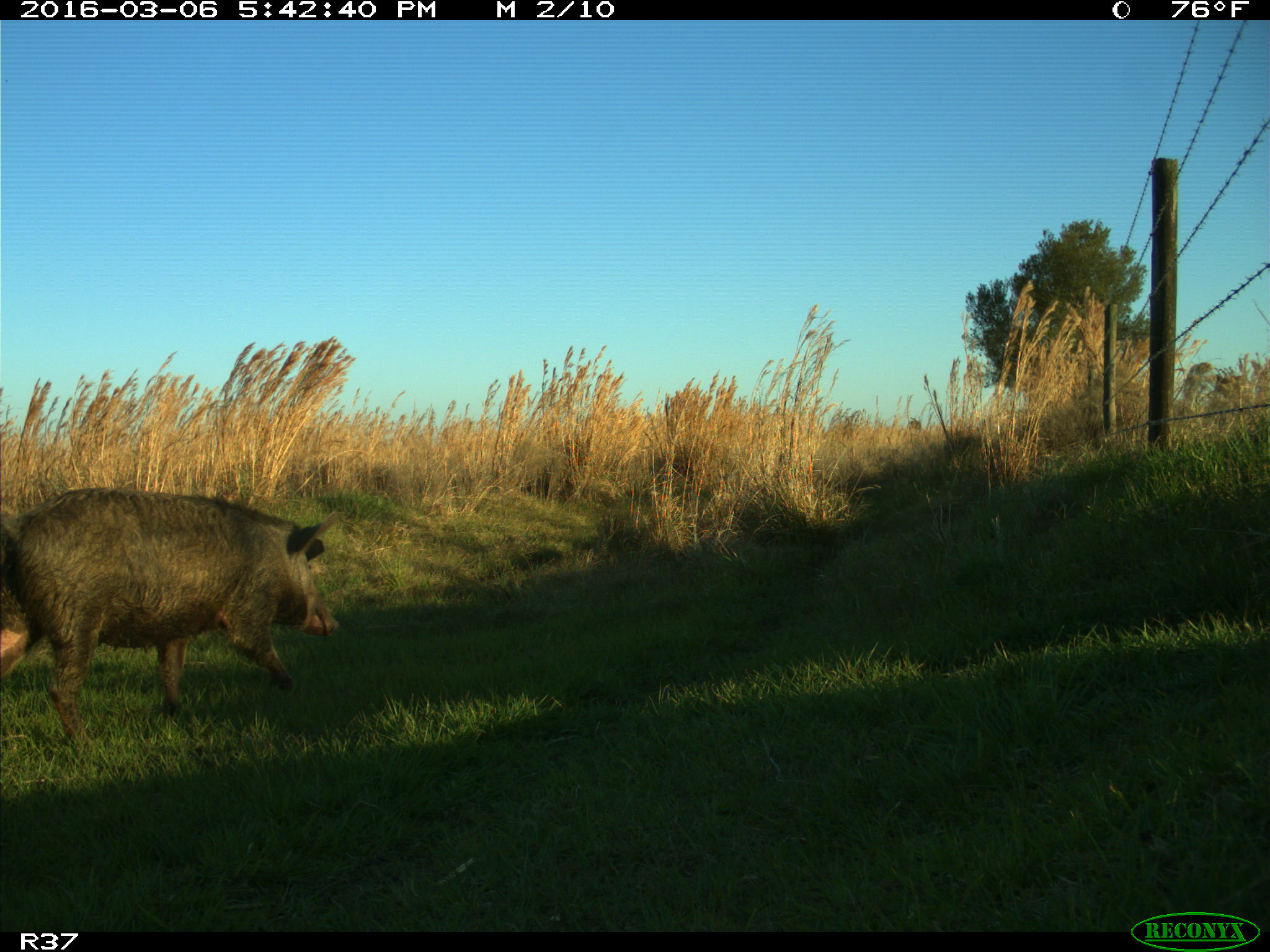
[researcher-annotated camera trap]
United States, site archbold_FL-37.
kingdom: Animalia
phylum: Chordata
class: Mammalia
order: Artiodactyla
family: Suidae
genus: Sus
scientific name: Sus scrofa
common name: wild boar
Sus scrofa (wild boar).